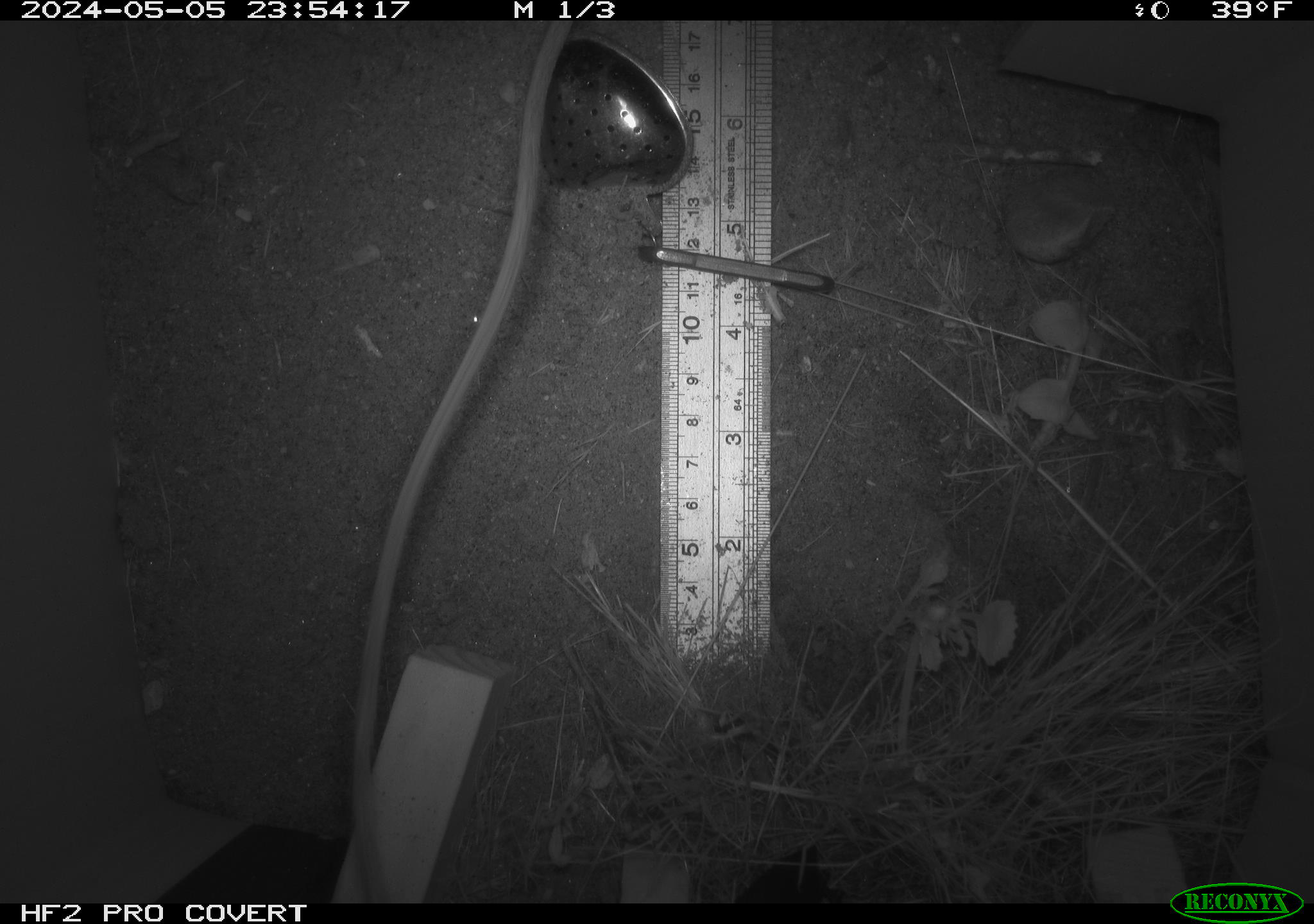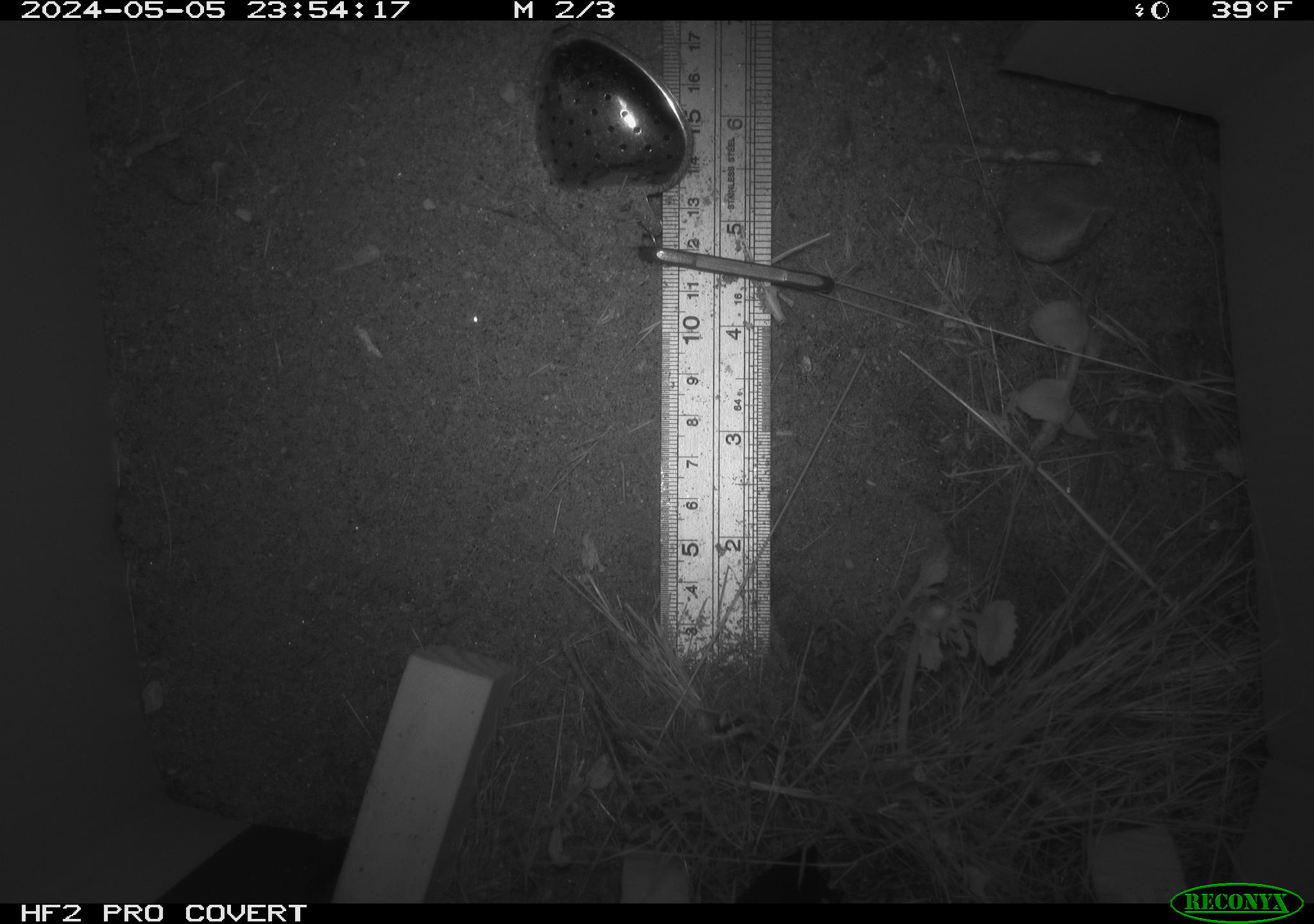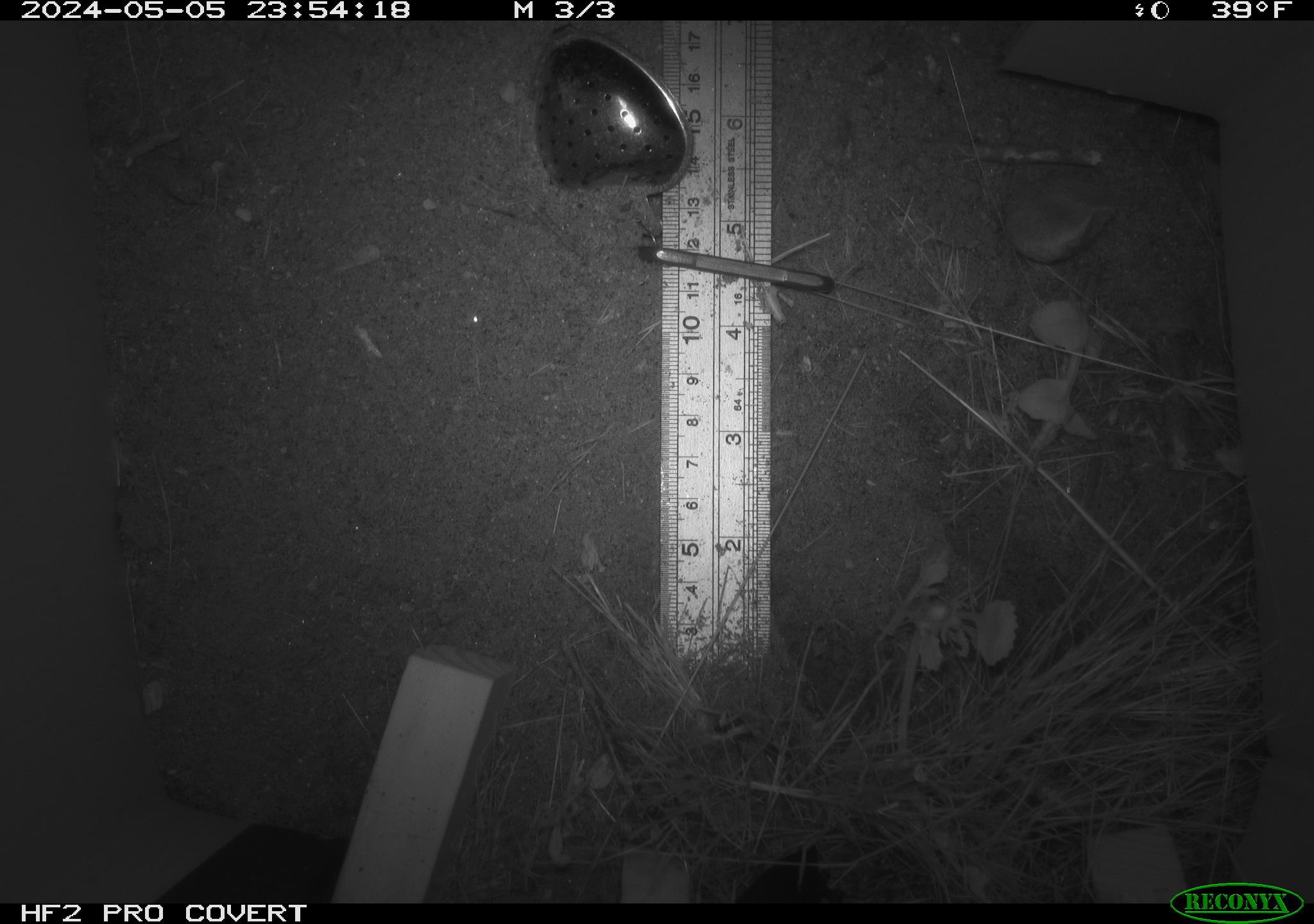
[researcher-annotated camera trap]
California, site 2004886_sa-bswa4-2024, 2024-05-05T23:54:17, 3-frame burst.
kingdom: Animalia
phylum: Chordata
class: Mammalia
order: Rodentia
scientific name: Rodentia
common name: rodent